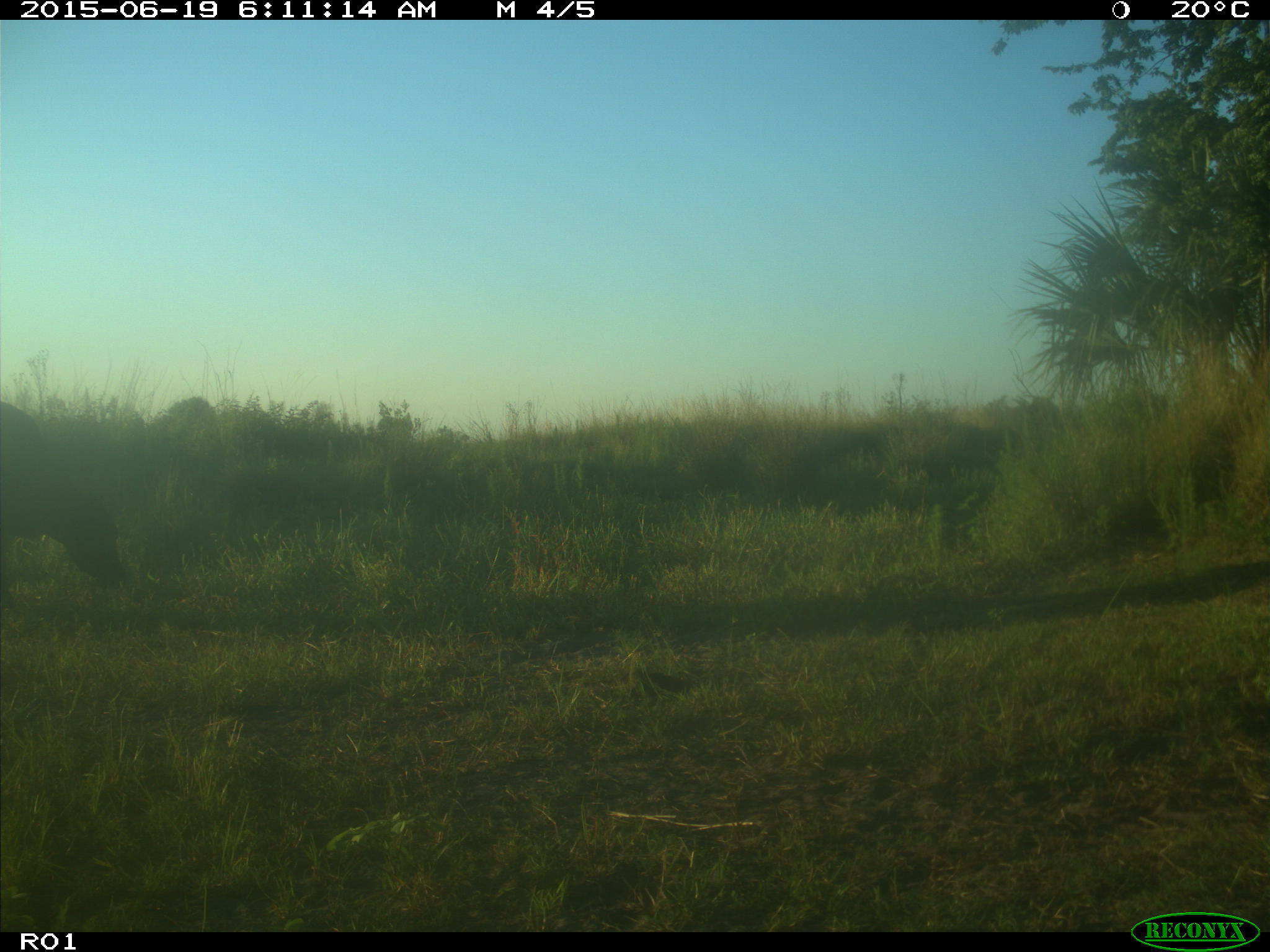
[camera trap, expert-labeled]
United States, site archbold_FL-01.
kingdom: Animalia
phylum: Chordata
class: Mammalia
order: Artiodactyla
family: Bovidae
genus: Bos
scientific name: Bos taurus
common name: domestic cow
Bos taurus (domestic cow).